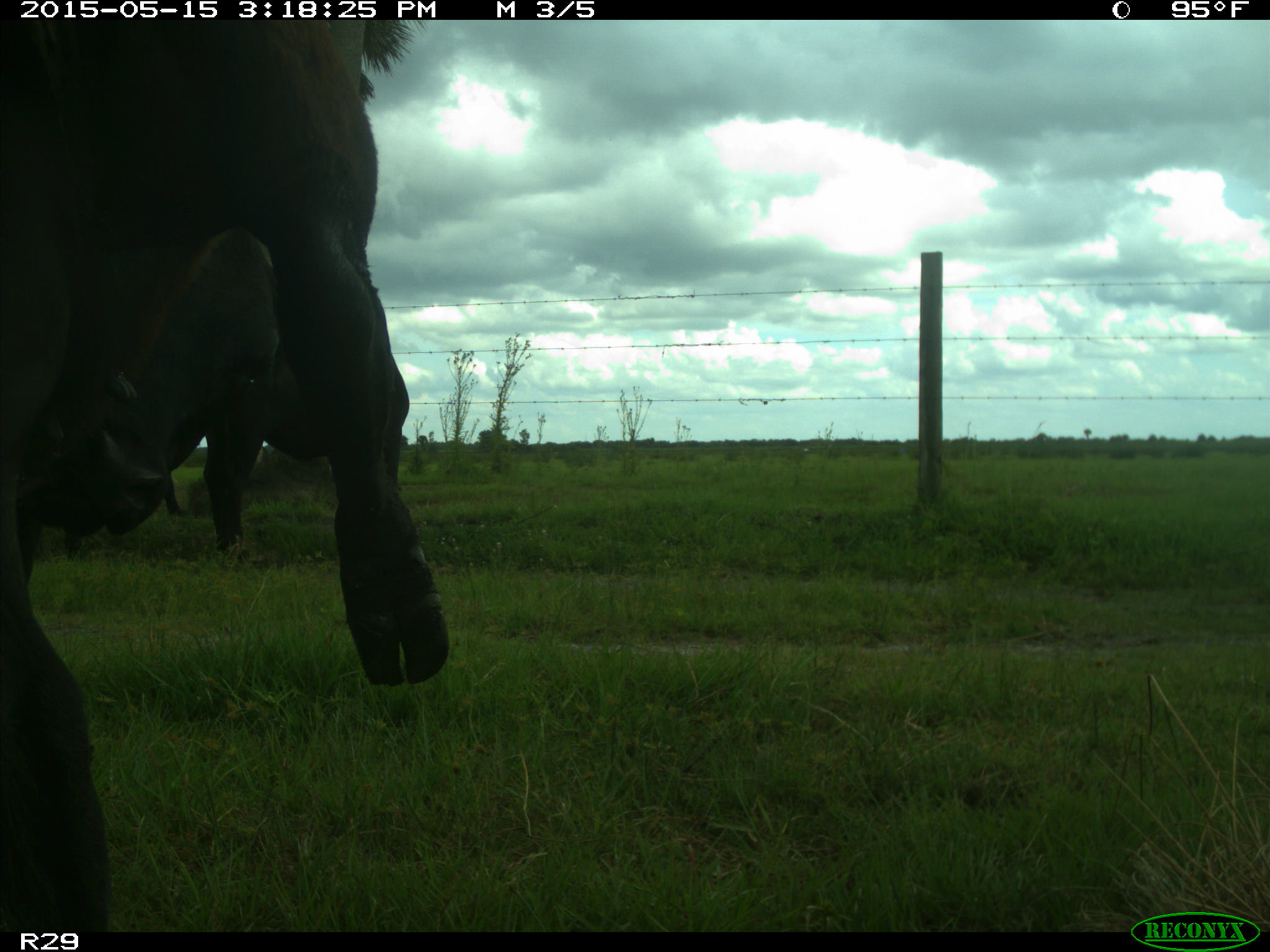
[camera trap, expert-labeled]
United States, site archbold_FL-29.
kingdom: Animalia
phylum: Chordata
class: Mammalia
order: Artiodactyla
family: Bovidae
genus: Bos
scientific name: Bos taurus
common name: domestic cow